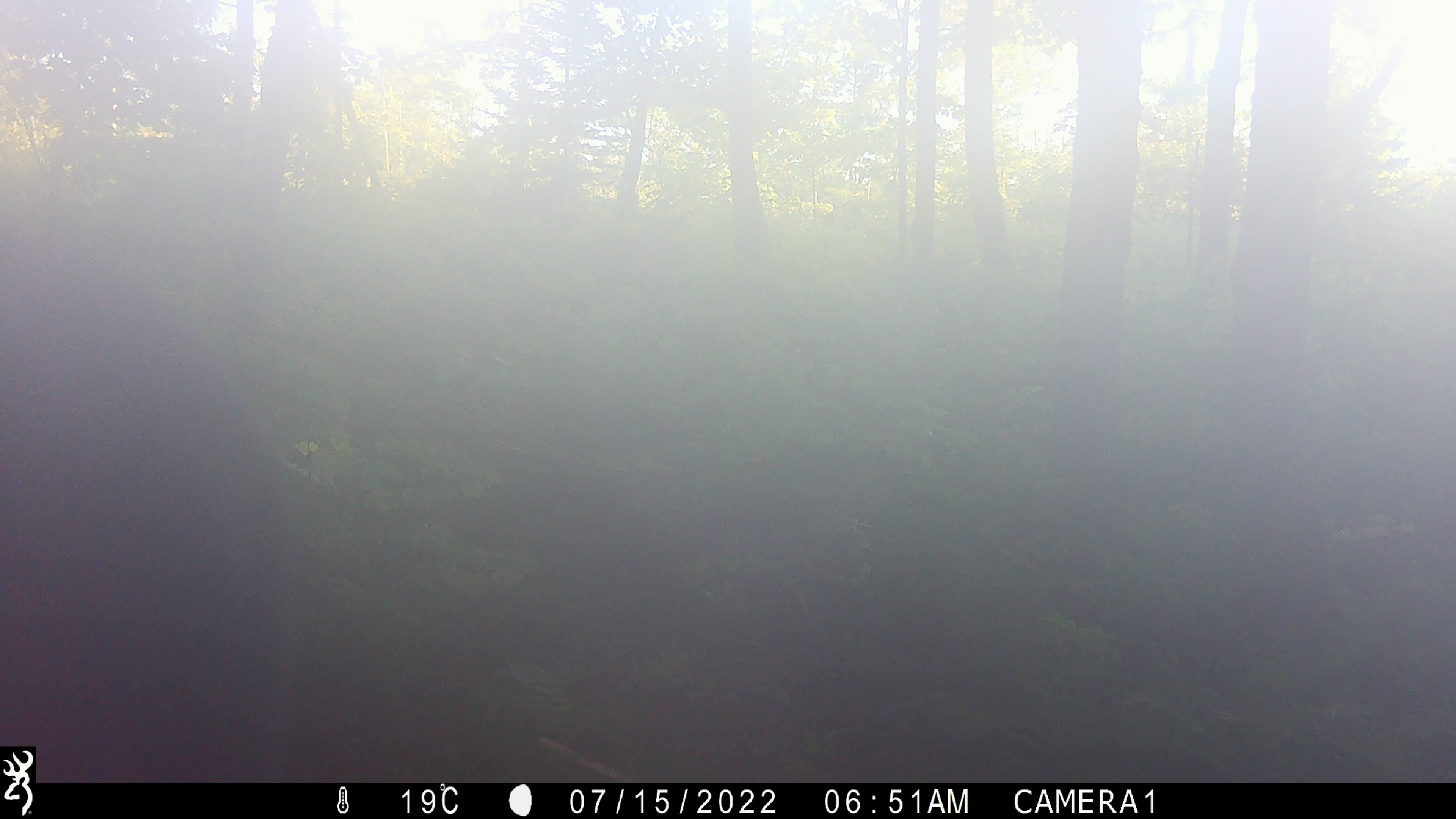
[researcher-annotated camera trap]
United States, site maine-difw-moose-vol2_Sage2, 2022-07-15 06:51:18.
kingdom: Animalia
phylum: Chordata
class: Mammalia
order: Artiodactyla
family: Cervidae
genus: Alces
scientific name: Alces alces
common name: moose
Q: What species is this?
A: Moose (Alces alces).